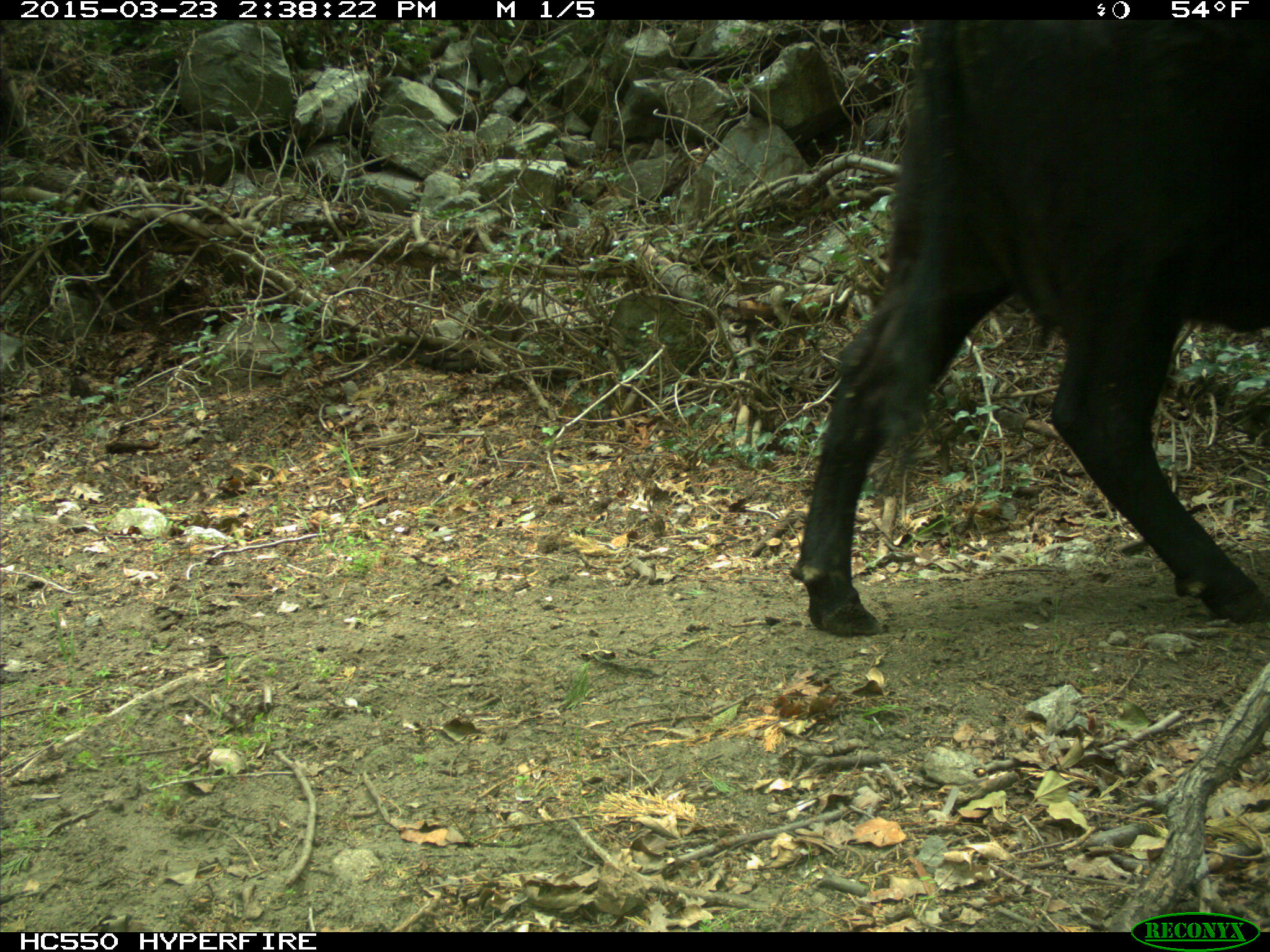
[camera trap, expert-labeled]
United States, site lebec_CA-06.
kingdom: Animalia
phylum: Chordata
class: Mammalia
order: Artiodactyla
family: Bovidae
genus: Bos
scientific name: Bos taurus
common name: domestic cow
Bos taurus (domestic cow).